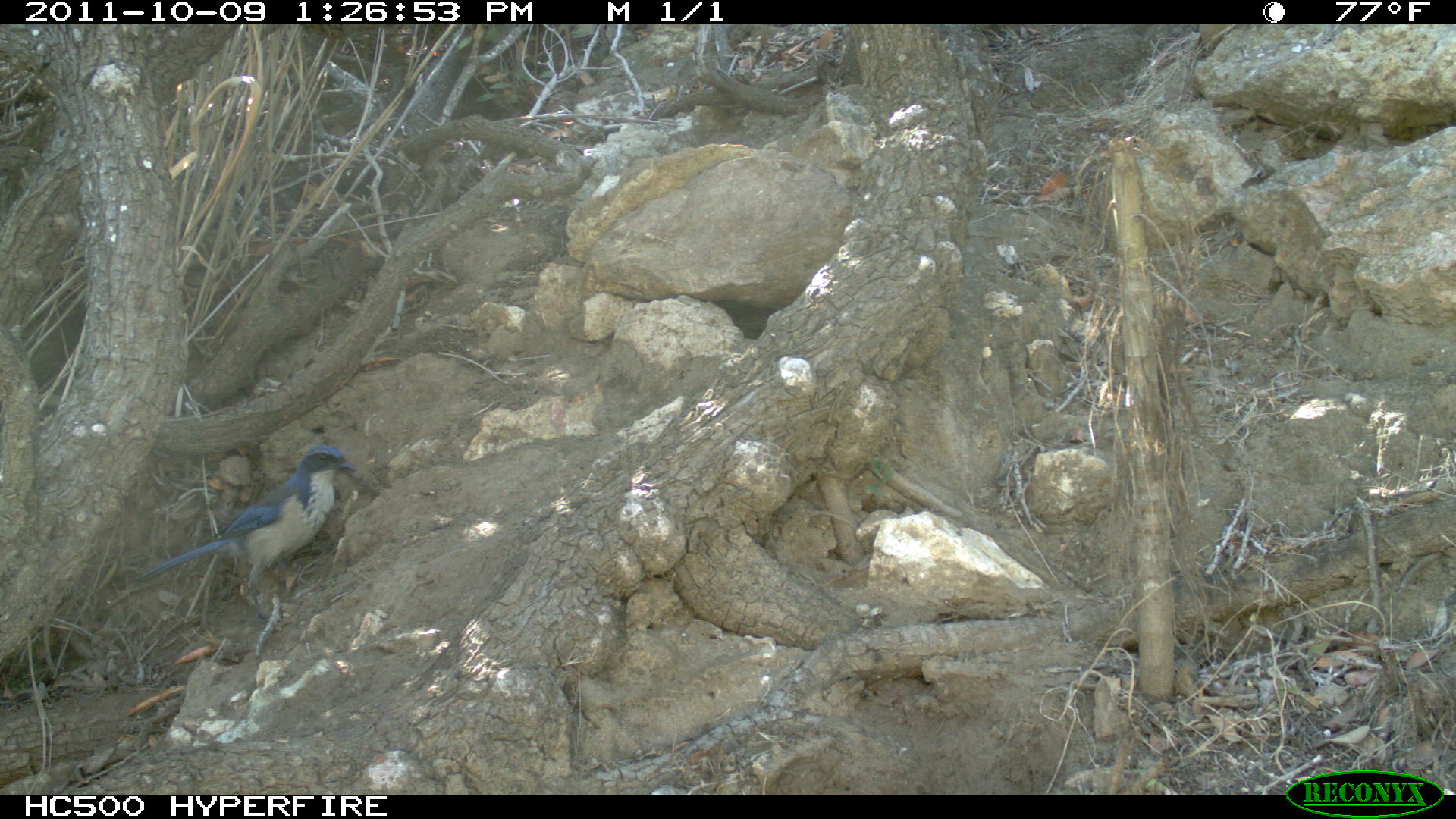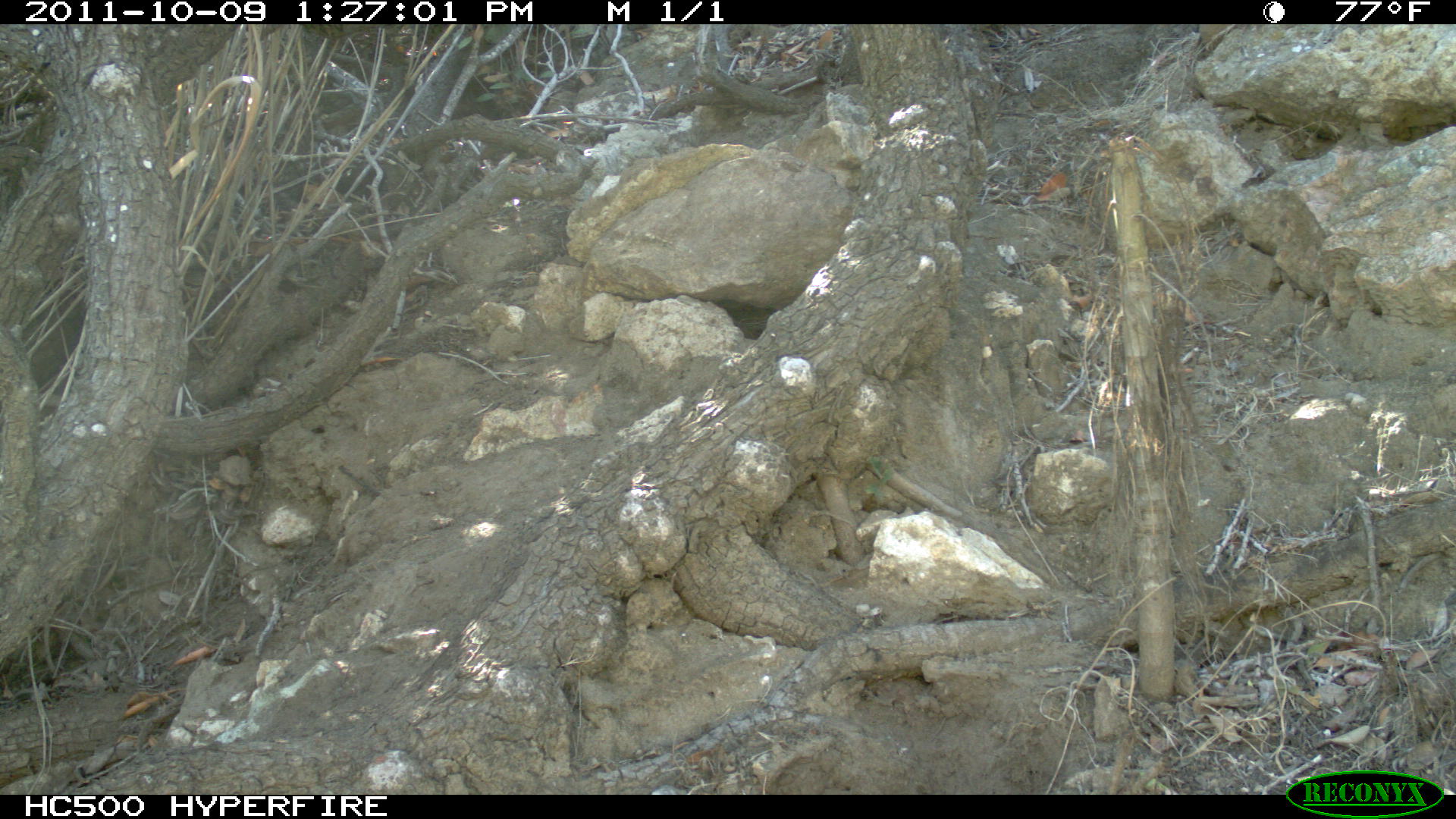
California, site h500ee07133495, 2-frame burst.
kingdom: Animalia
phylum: Chordata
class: Aves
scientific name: Aves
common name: bird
Bird (Aves).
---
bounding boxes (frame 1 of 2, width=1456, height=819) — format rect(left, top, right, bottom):
bird: rect(133, 444, 356, 631)